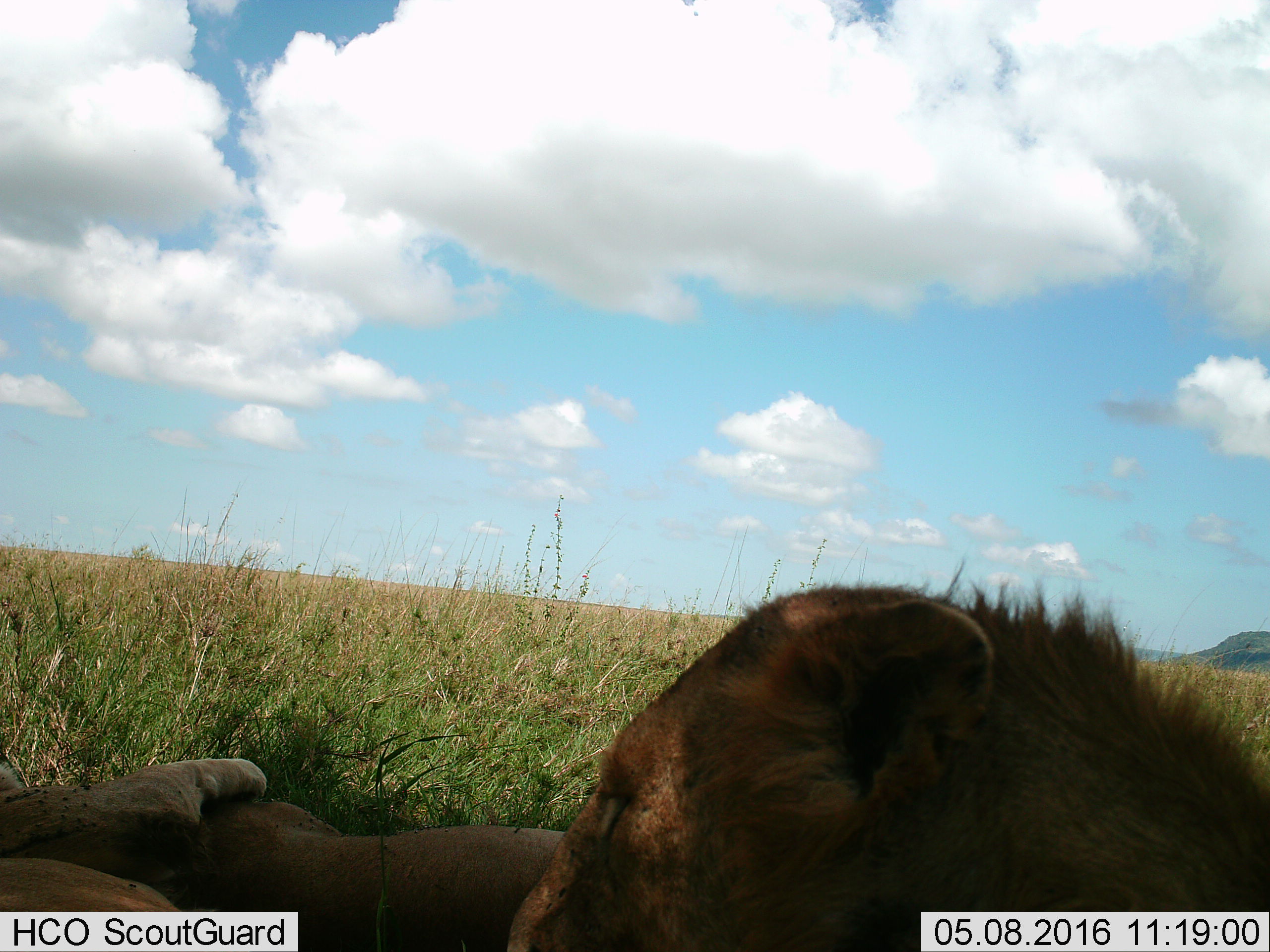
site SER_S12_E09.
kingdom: Animalia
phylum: Chordata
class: Mammalia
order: Carnivora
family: Felidae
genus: Panthera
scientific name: Panthera leo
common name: lion female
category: lionfemale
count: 2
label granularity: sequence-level